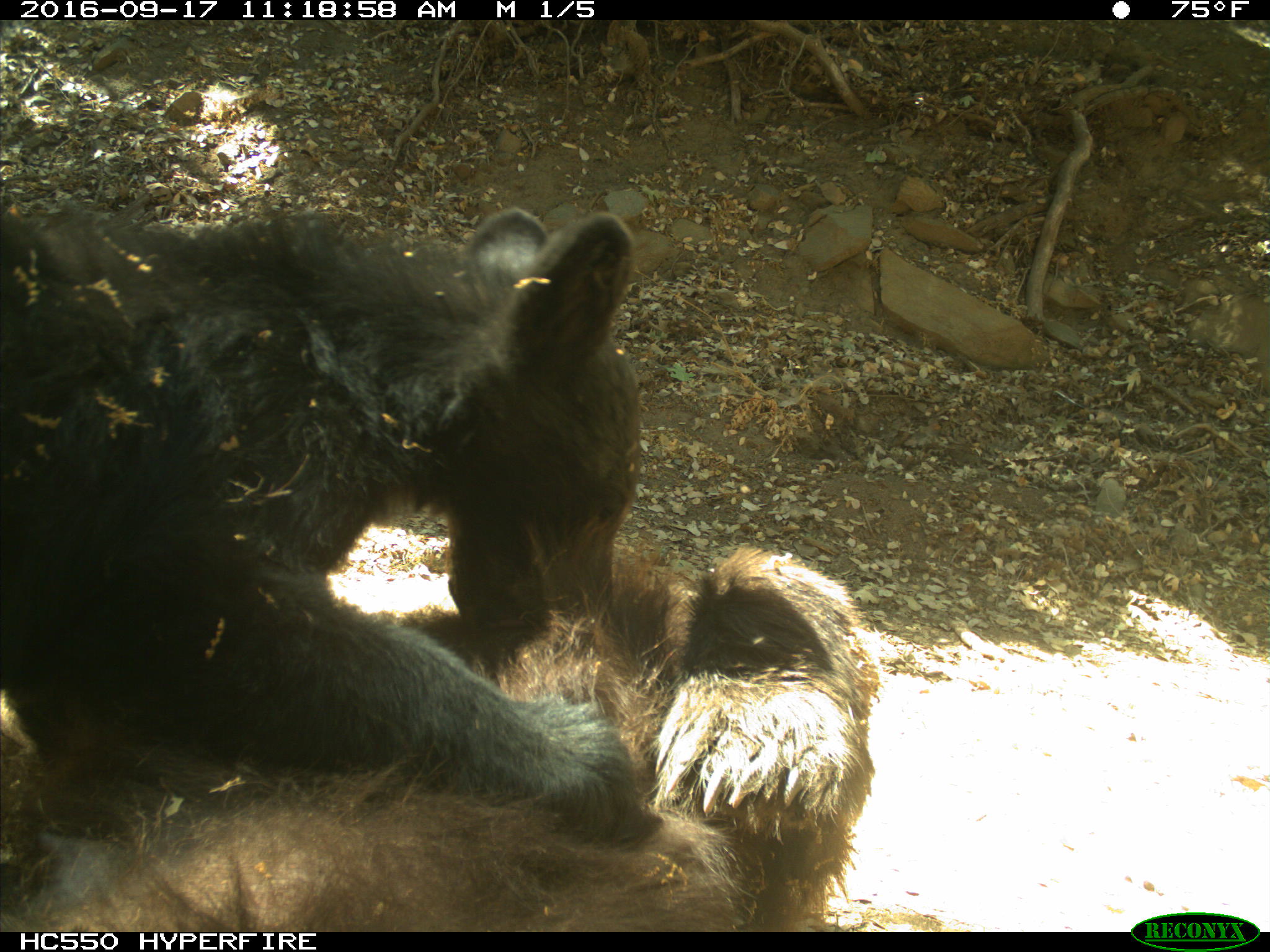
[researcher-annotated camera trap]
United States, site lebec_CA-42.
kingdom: Animalia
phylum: Chordata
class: Mammalia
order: Carnivora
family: Ursidae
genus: Ursus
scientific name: Ursus americanus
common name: american black bear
Ursus americanus (american black bear).